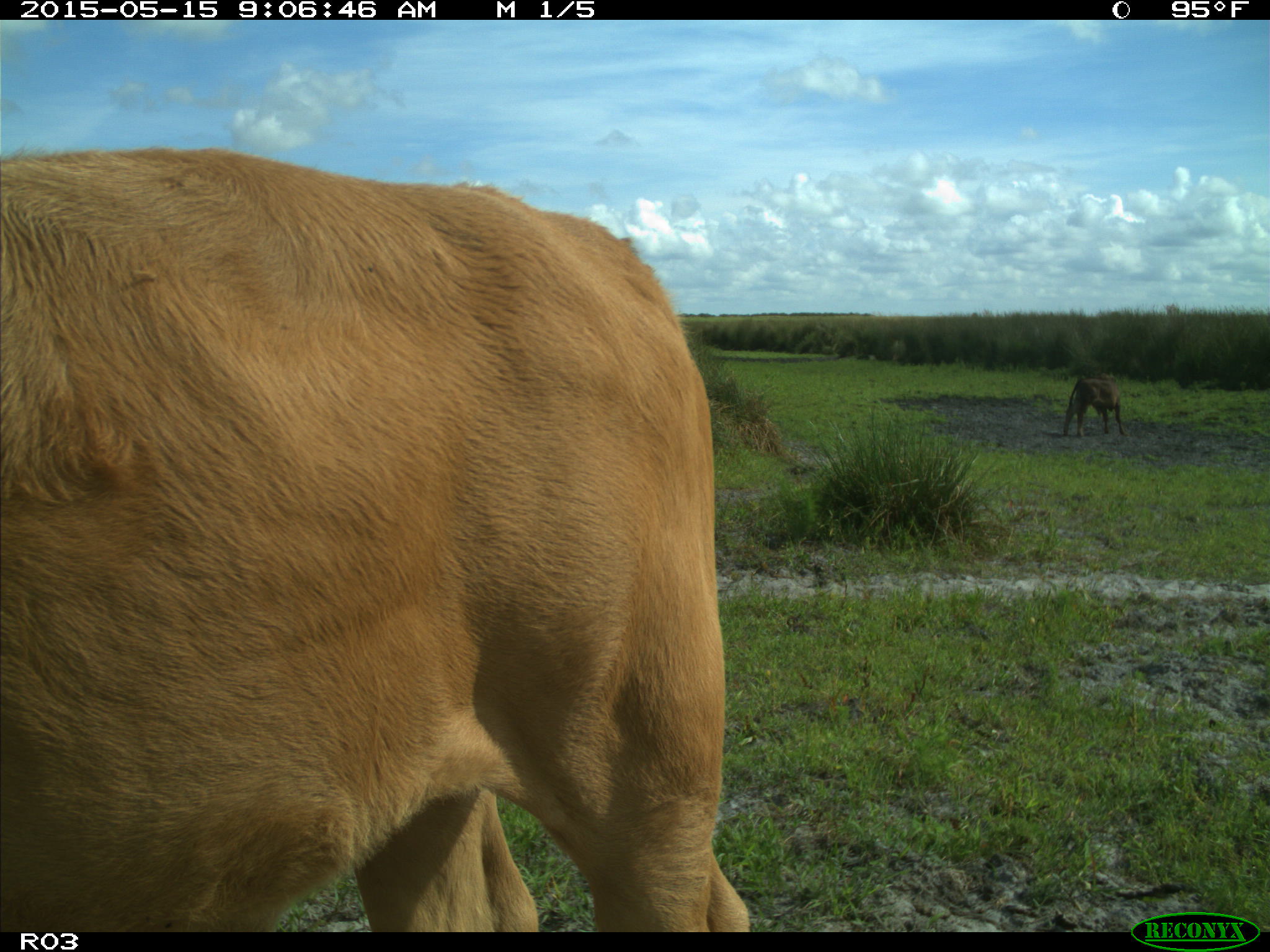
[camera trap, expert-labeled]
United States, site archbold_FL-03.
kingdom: Animalia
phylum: Chordata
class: Mammalia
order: Artiodactyla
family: Bovidae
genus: Bos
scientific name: Bos taurus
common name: domestic cow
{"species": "Bos taurus (domestic cow)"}